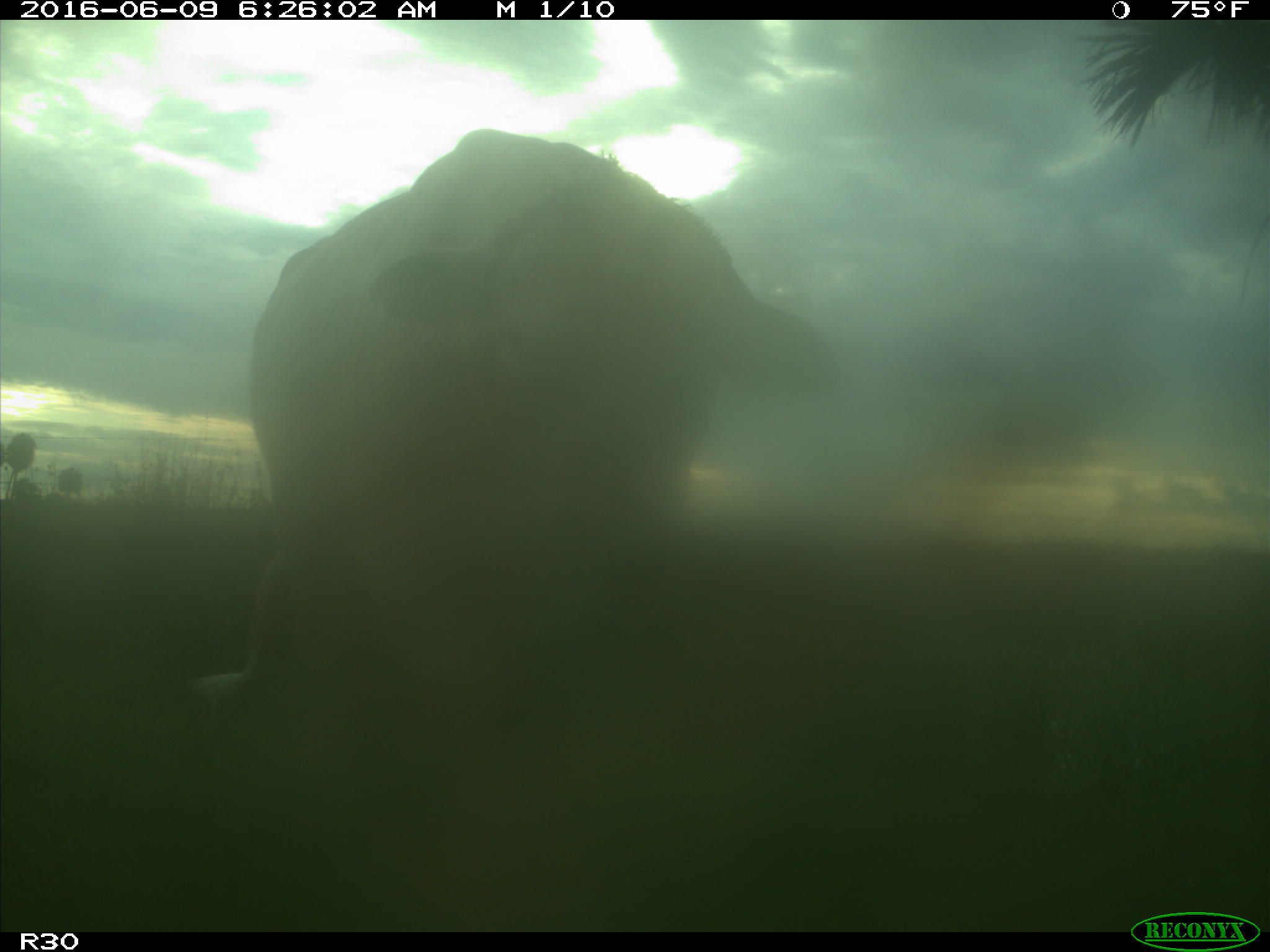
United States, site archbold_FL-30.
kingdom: Animalia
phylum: Chordata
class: Mammalia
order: Artiodactyla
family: Bovidae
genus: Bos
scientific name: Bos taurus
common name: domestic cow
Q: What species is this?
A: Bos taurus (domestic cow).